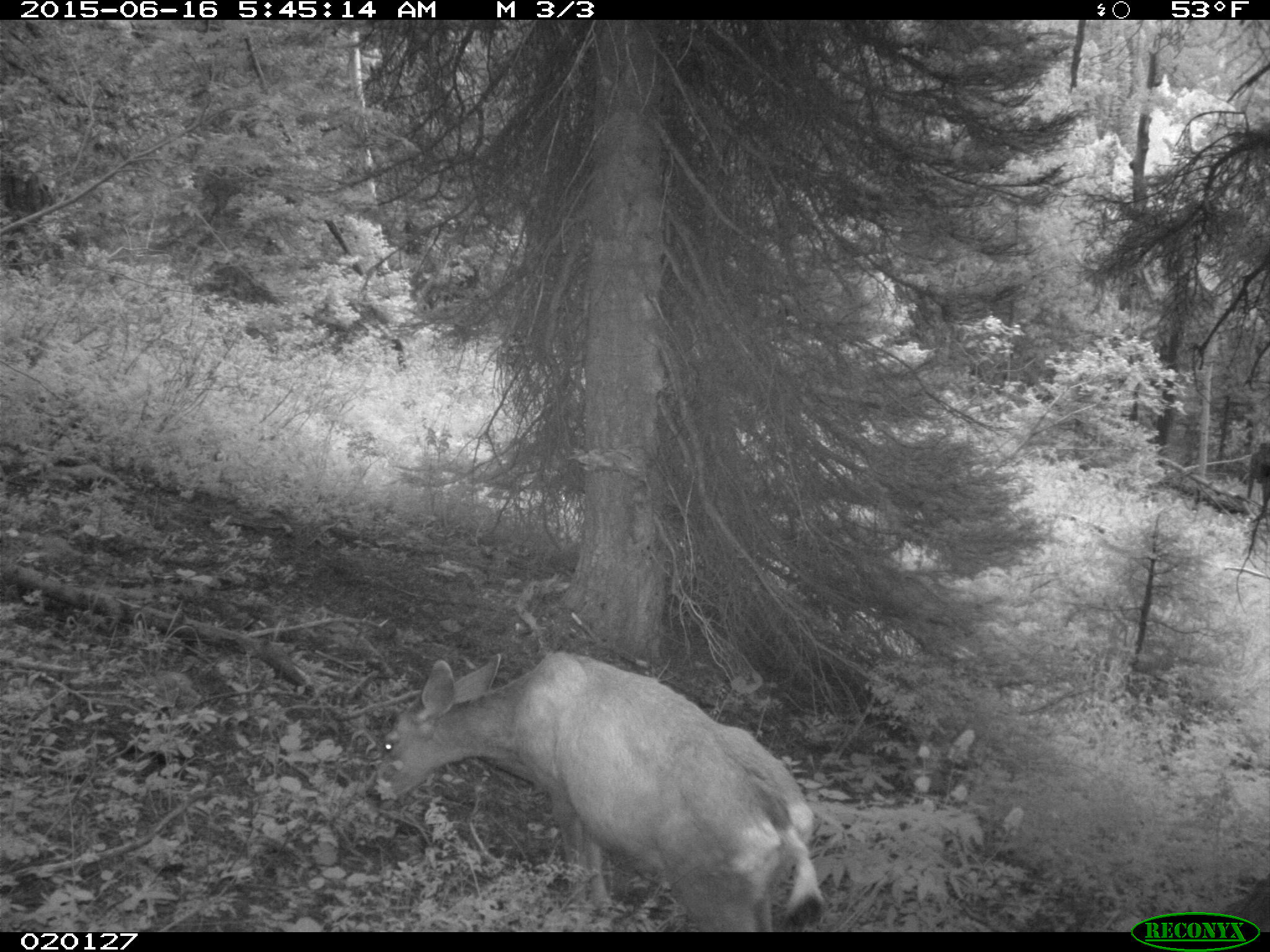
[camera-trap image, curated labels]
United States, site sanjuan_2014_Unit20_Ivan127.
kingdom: Animalia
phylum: Chordata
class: Mammalia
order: Artiodactyla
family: Cervidae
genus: Odocoileus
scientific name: Odocoileus hemionus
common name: mule deer